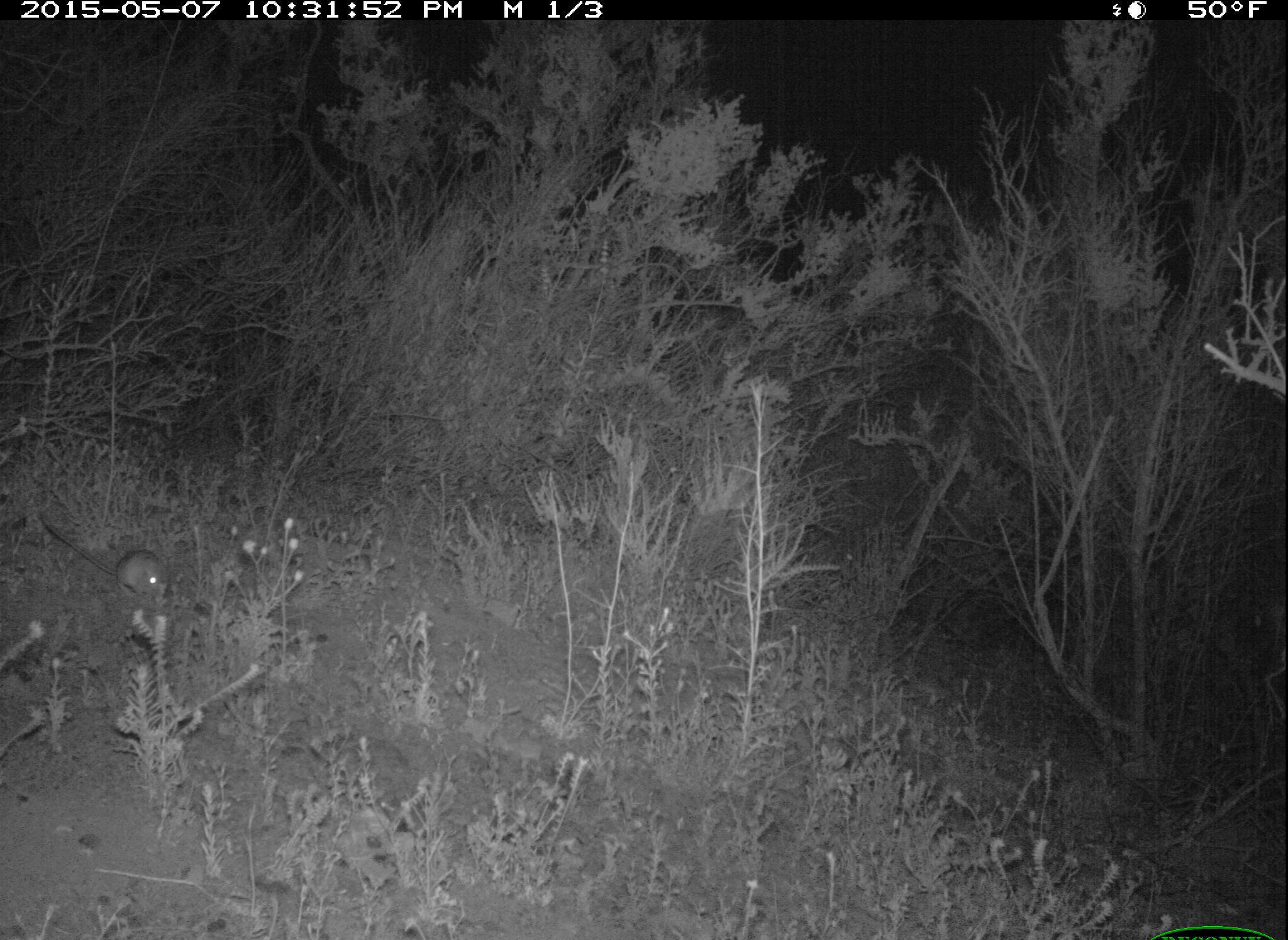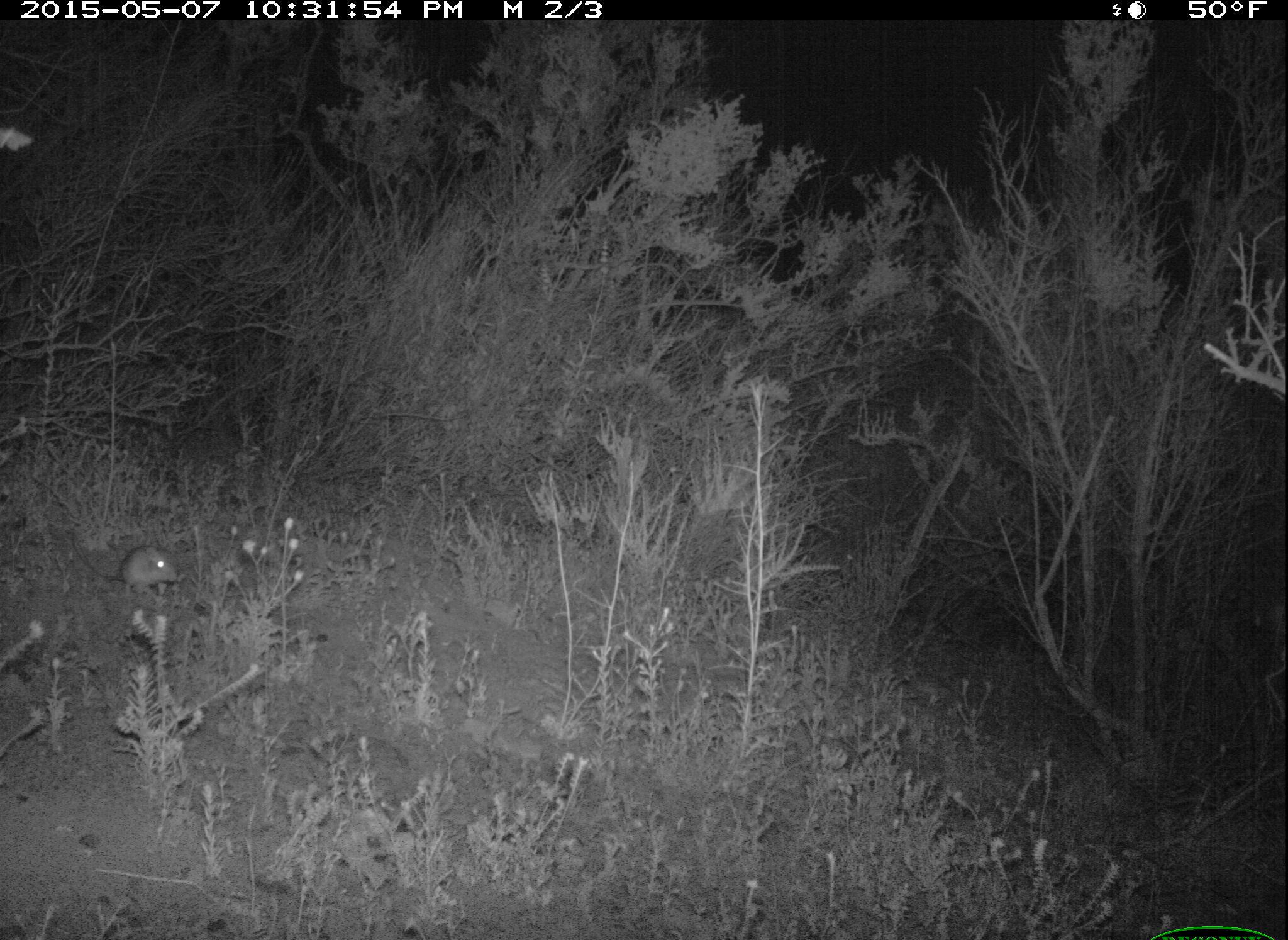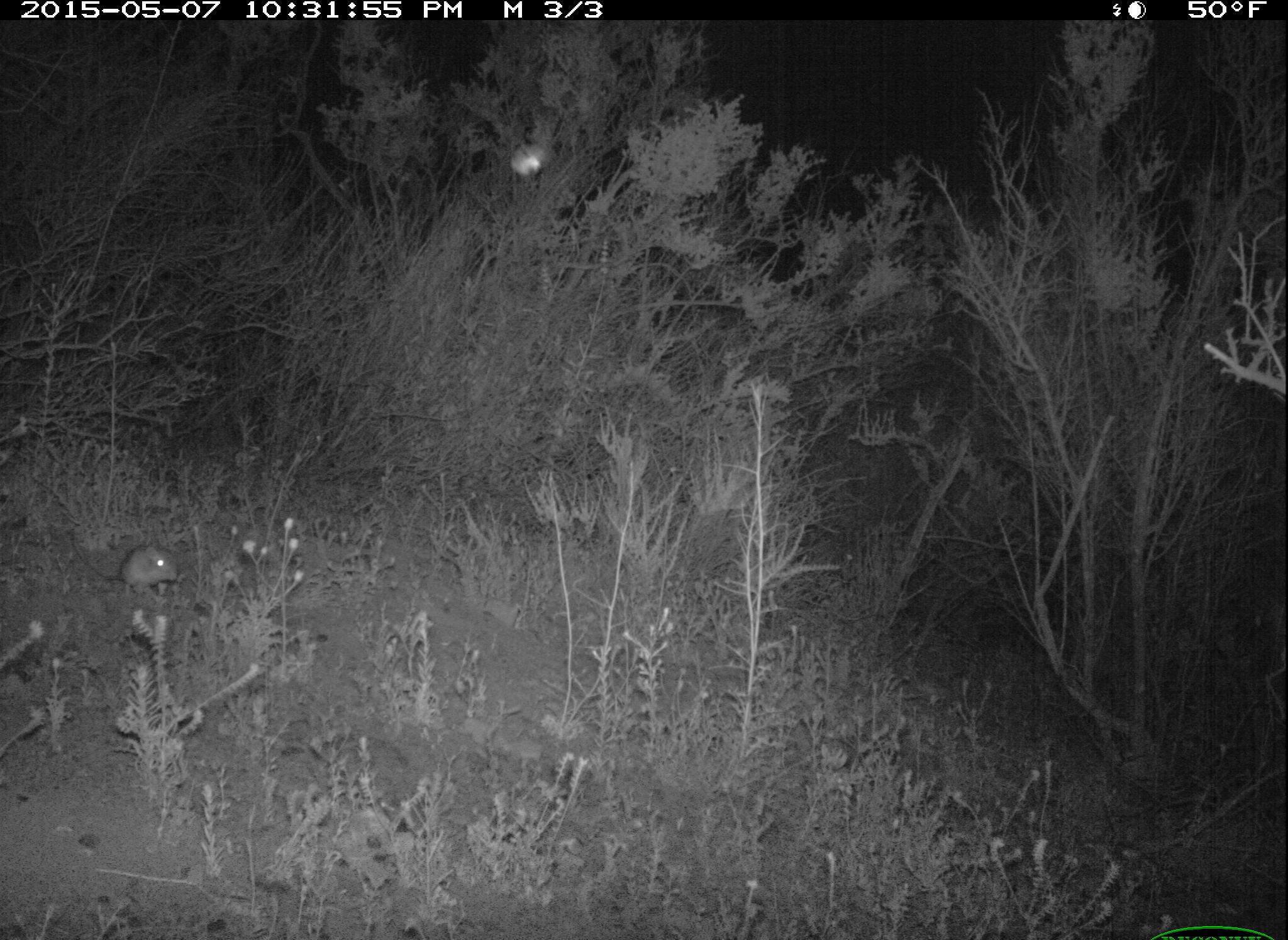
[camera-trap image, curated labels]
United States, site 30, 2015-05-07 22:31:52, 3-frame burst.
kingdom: Animalia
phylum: Chordata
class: Mammalia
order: Rodentia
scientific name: Rodentia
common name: rodent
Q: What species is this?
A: Rodent (Rodentia).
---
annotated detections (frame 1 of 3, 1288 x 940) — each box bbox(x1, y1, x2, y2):
rodent: bbox(40, 509, 168, 597)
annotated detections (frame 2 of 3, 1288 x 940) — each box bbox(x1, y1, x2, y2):
rodent: bbox(71, 534, 179, 599)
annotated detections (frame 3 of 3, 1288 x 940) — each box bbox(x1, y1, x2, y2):
rodent: bbox(70, 532, 178, 604)